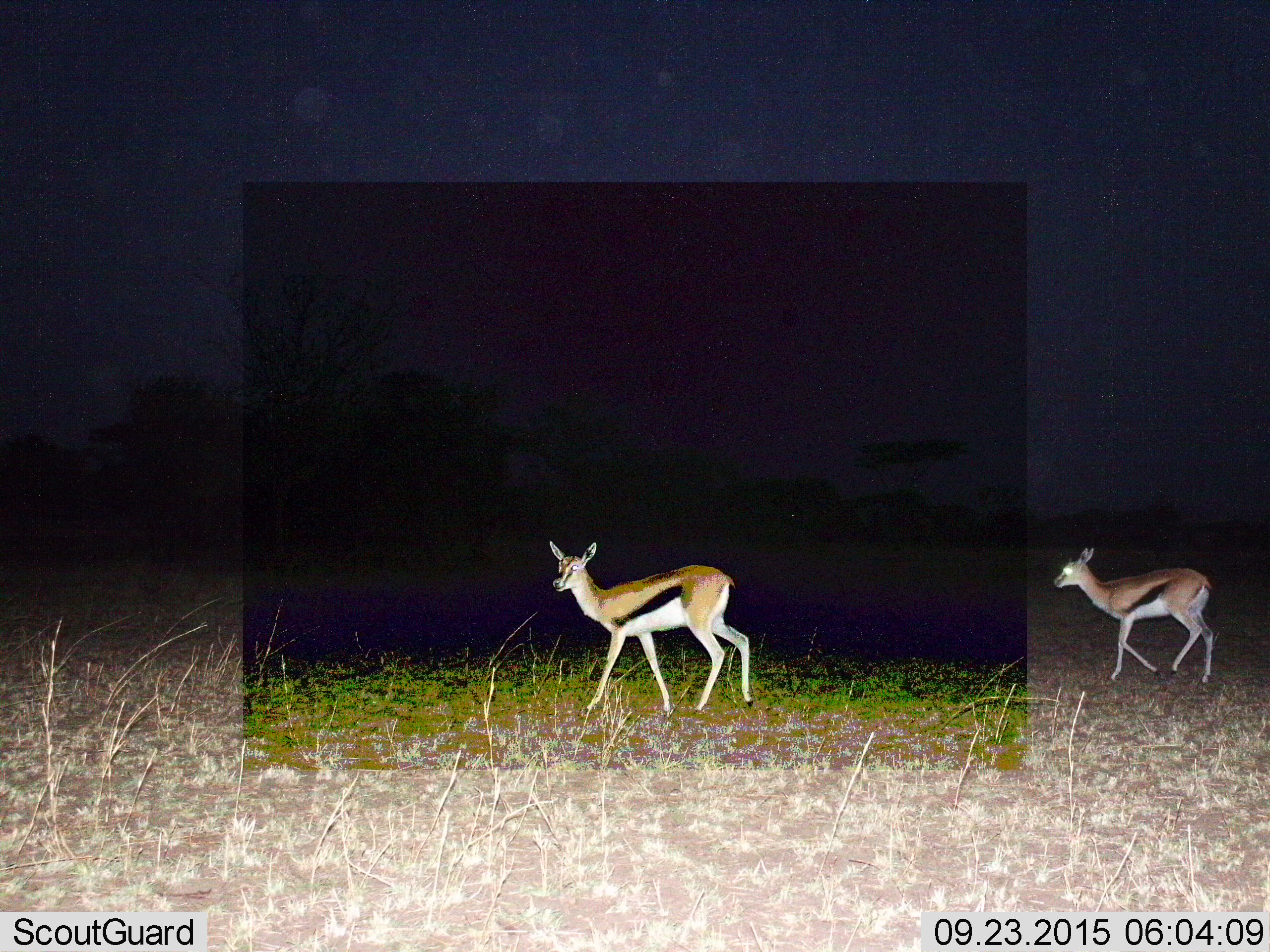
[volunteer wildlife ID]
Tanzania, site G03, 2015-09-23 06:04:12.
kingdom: Animalia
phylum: Chordata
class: Mammalia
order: Artiodactyla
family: Bovidae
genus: Eudorcas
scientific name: Eudorcas thomsonii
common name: thomson's gazelle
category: gazellethomsons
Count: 2.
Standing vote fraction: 5%.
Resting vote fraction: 0%.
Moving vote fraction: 100%.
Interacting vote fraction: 0%.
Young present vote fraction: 11%.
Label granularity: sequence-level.